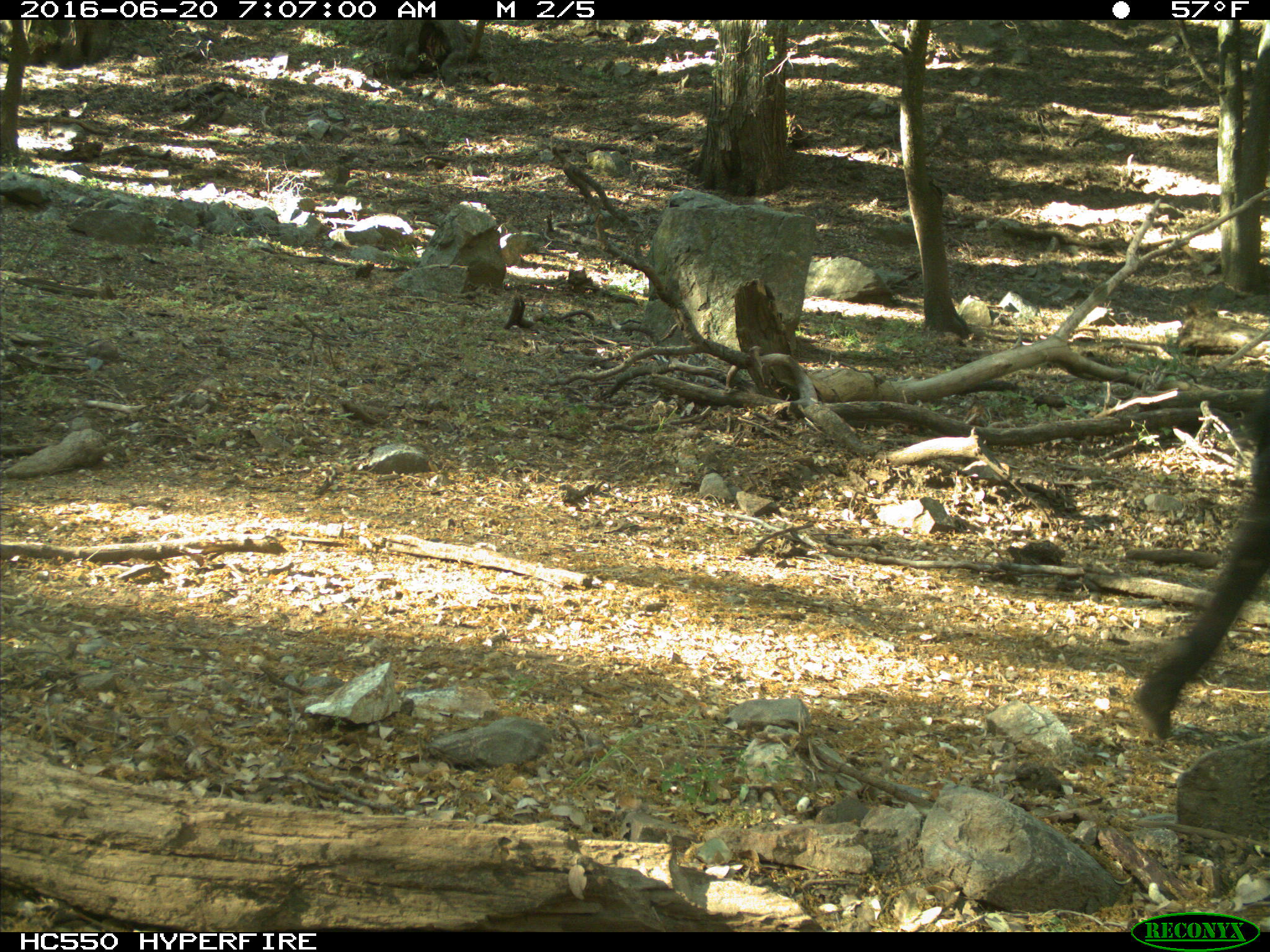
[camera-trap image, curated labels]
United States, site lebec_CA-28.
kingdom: Animalia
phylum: Chordata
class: Mammalia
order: Artiodactyla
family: Bovidae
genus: Bos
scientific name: Bos taurus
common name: domestic cow